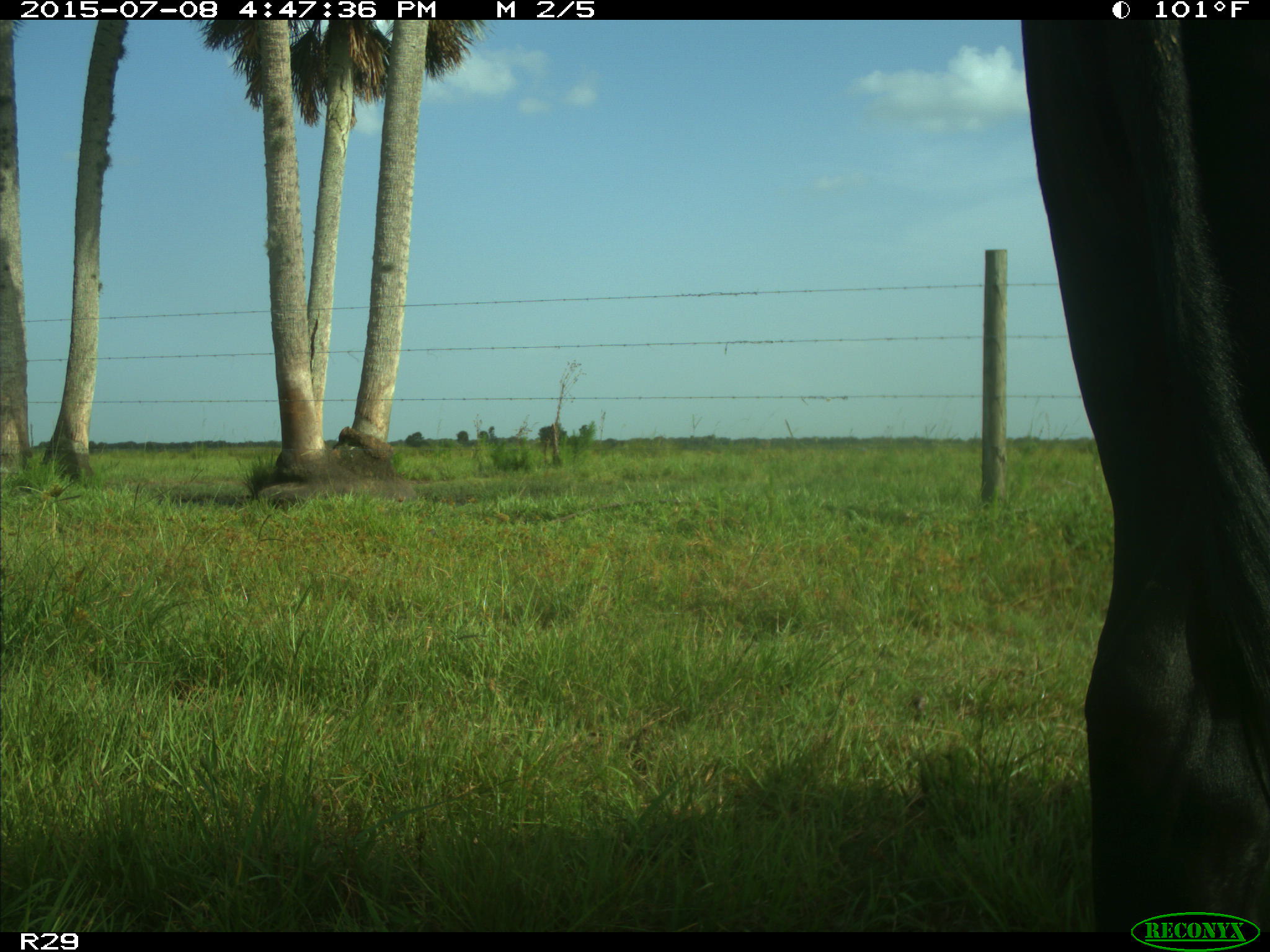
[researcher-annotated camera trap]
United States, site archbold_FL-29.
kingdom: Animalia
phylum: Chordata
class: Mammalia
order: Artiodactyla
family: Bovidae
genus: Bos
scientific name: Bos taurus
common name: domestic cow